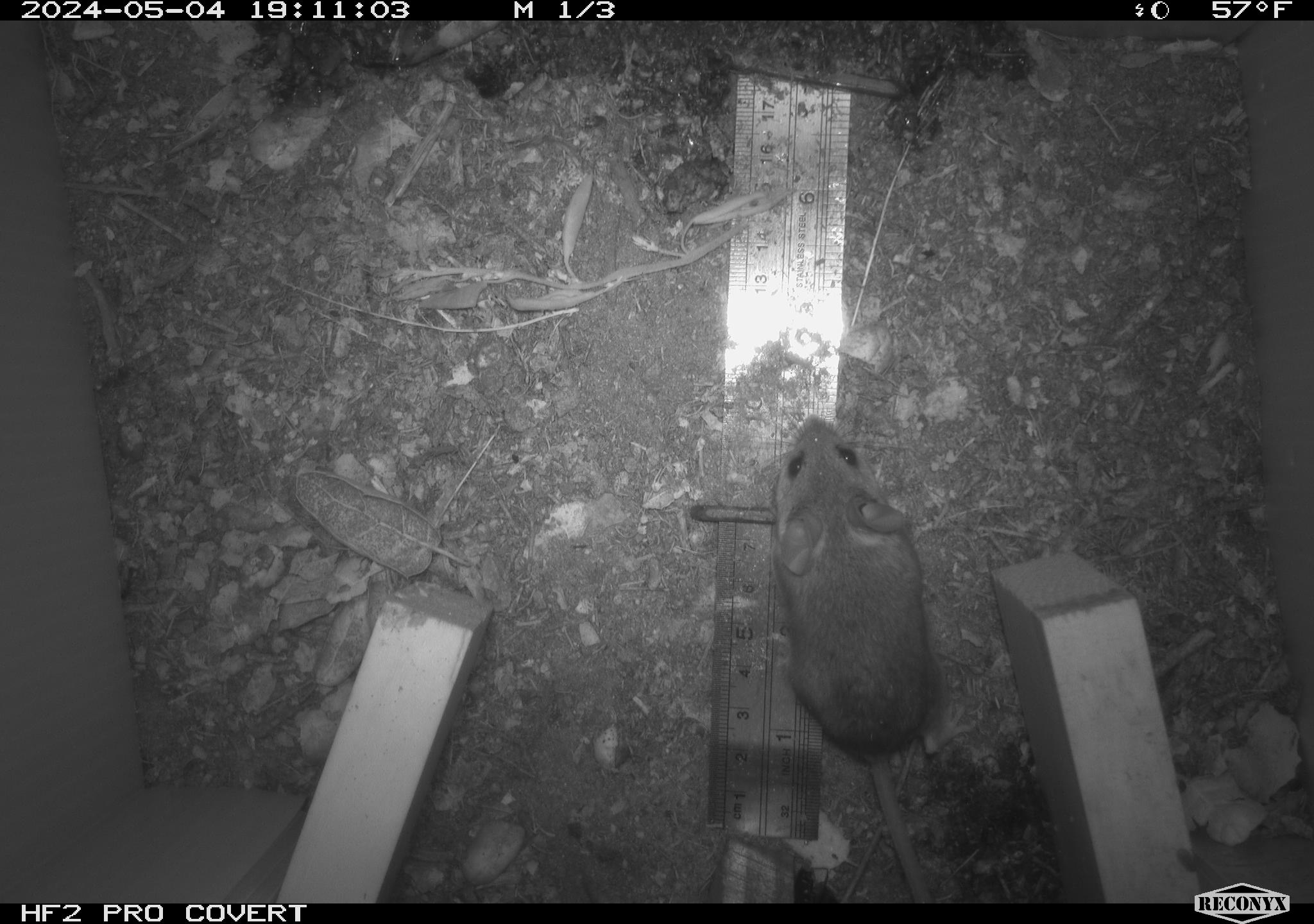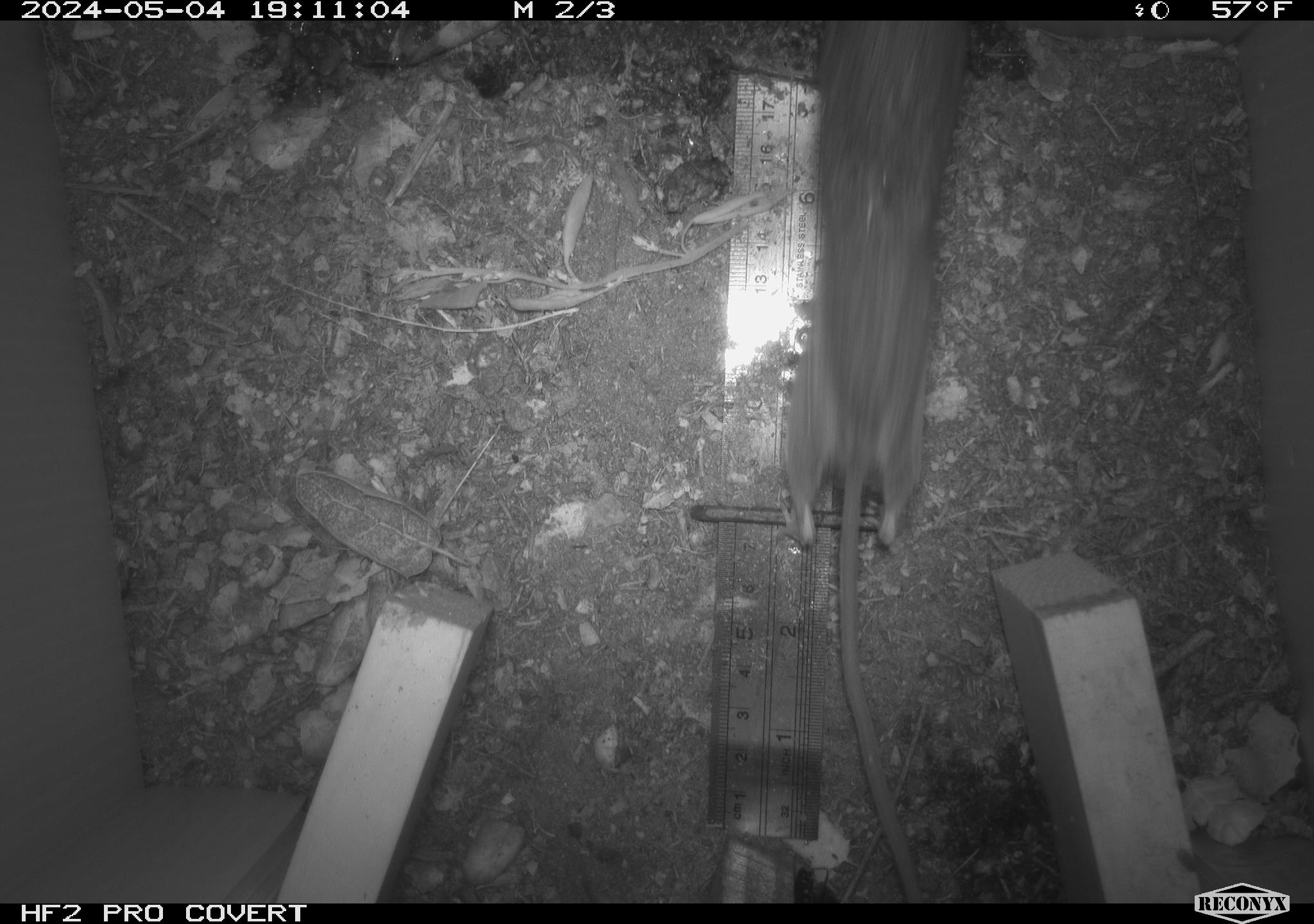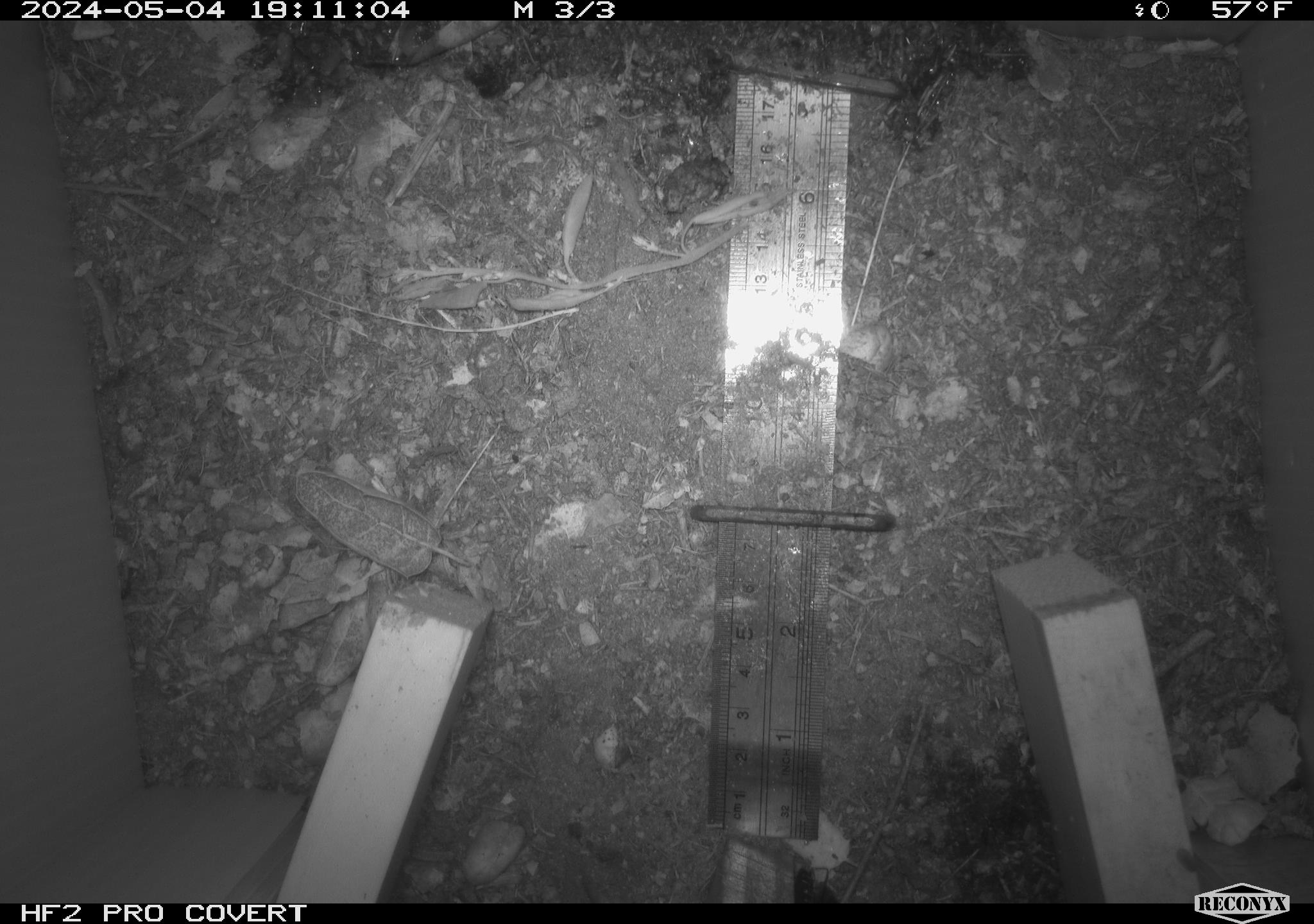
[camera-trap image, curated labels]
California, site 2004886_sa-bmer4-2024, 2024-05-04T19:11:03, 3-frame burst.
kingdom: Animalia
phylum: Chordata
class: Mammalia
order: Rodentia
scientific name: Rodentia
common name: mouse species